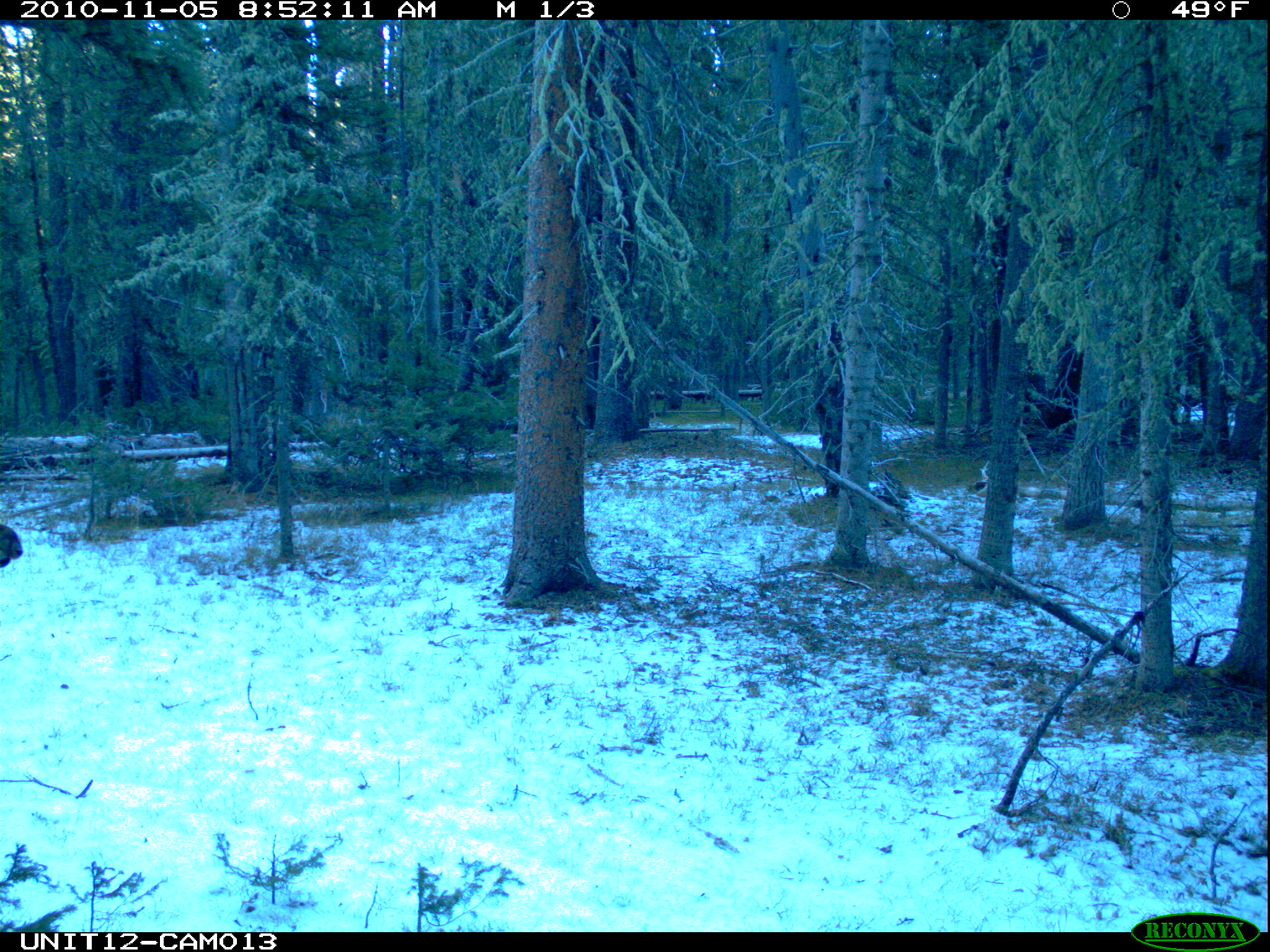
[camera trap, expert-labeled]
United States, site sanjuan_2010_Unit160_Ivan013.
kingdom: Animalia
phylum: Chordata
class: Mammalia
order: Artiodactyla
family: Cervidae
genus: Alces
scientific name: Alces alces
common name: moose